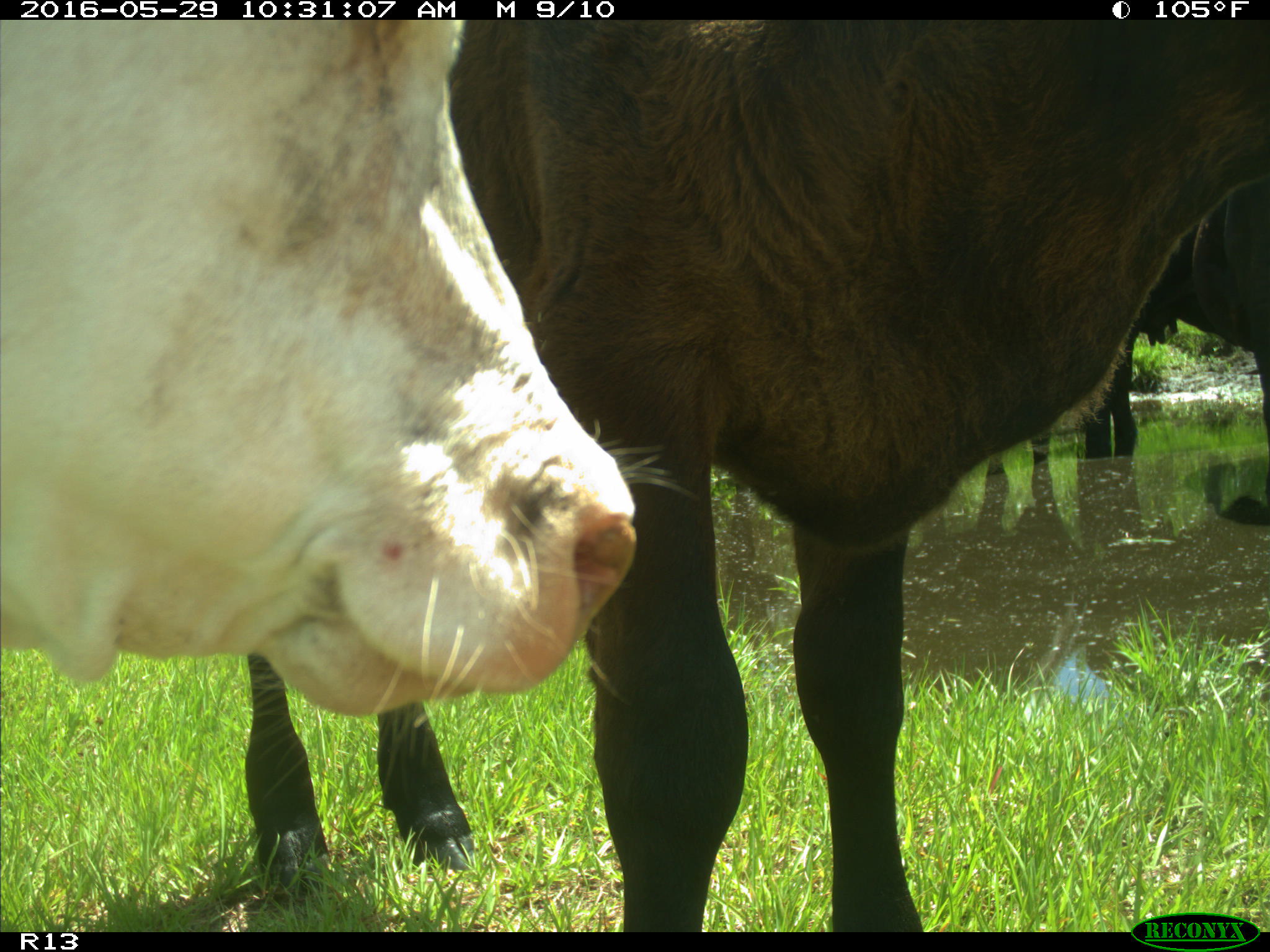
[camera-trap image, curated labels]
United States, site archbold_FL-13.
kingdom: Animalia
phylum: Chordata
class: Mammalia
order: Artiodactyla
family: Bovidae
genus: Bos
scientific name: Bos taurus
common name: domestic cow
Bos taurus (domestic cow).